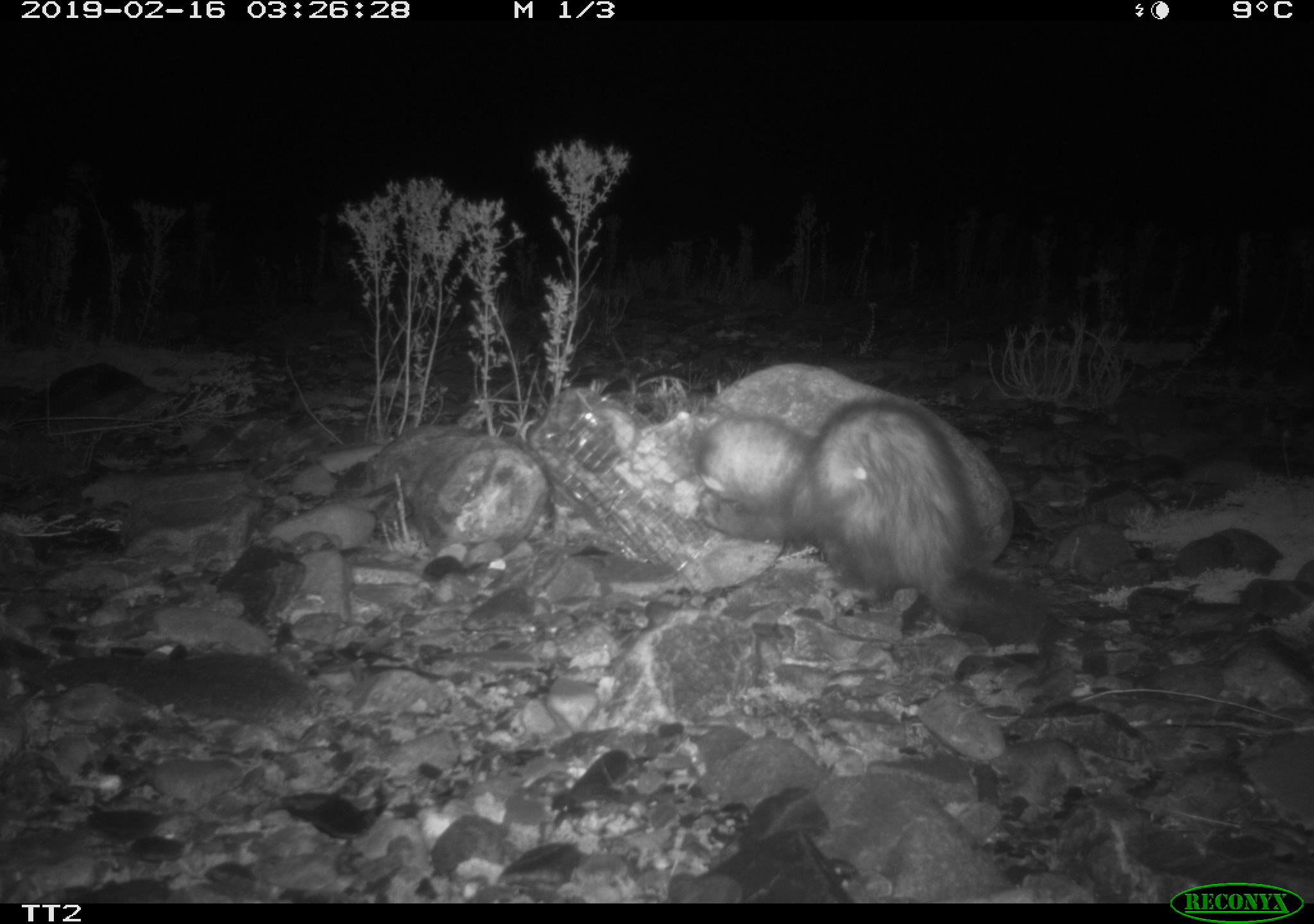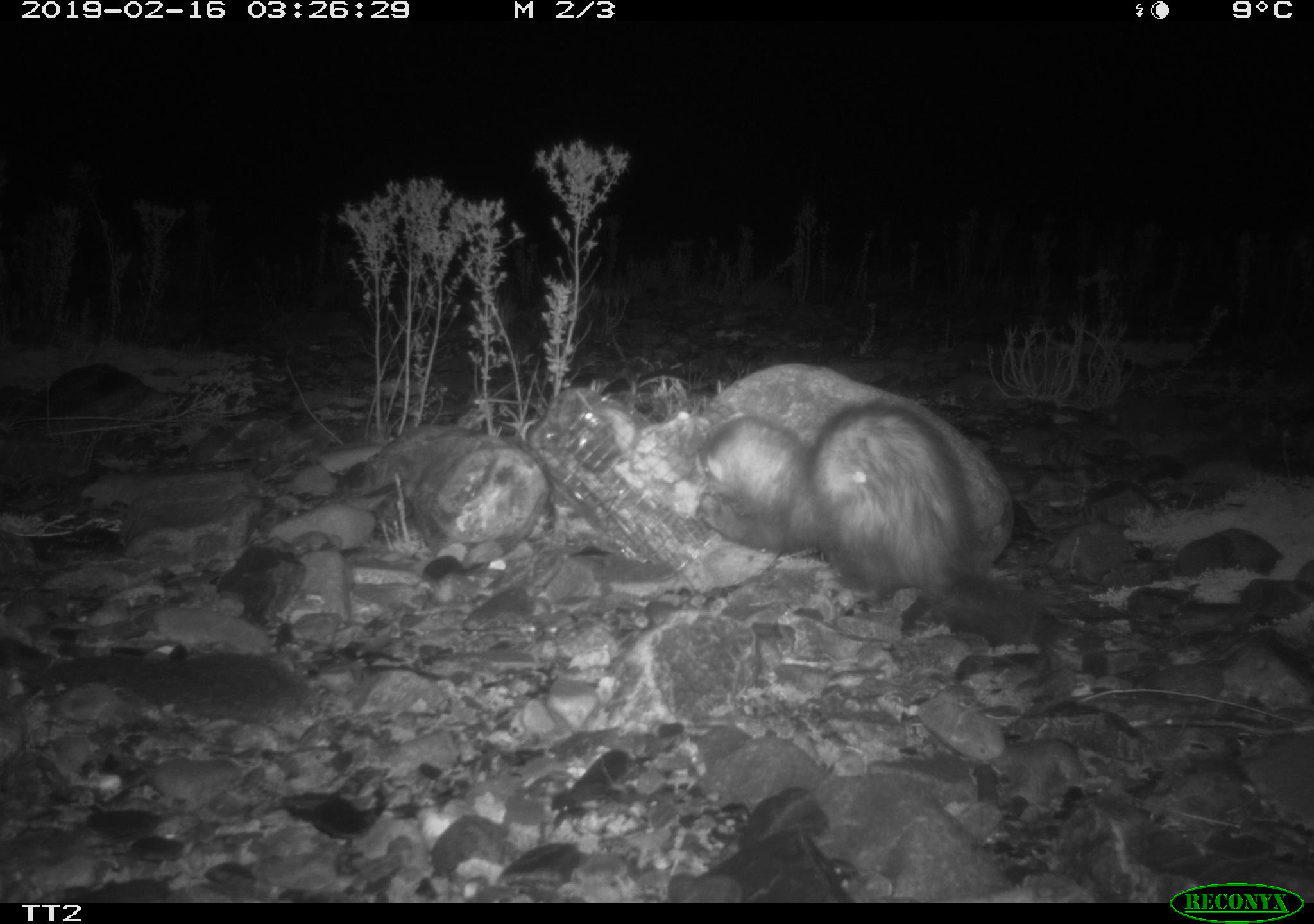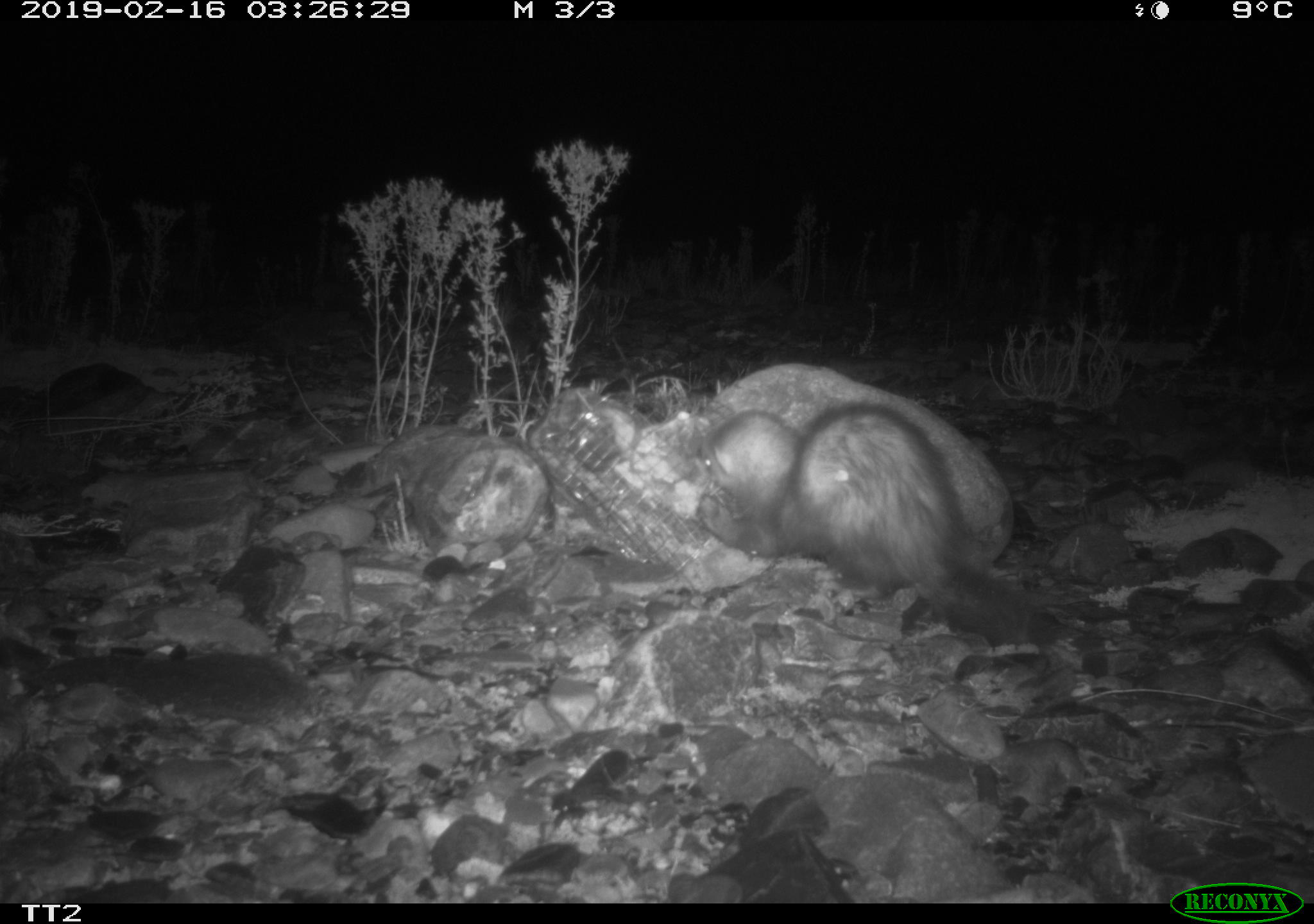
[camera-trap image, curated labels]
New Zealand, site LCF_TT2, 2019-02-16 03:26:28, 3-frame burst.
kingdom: Animalia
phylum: Chordata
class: Mammalia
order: Carnivora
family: Mustelidae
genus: Mustela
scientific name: Mustela furo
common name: ferret